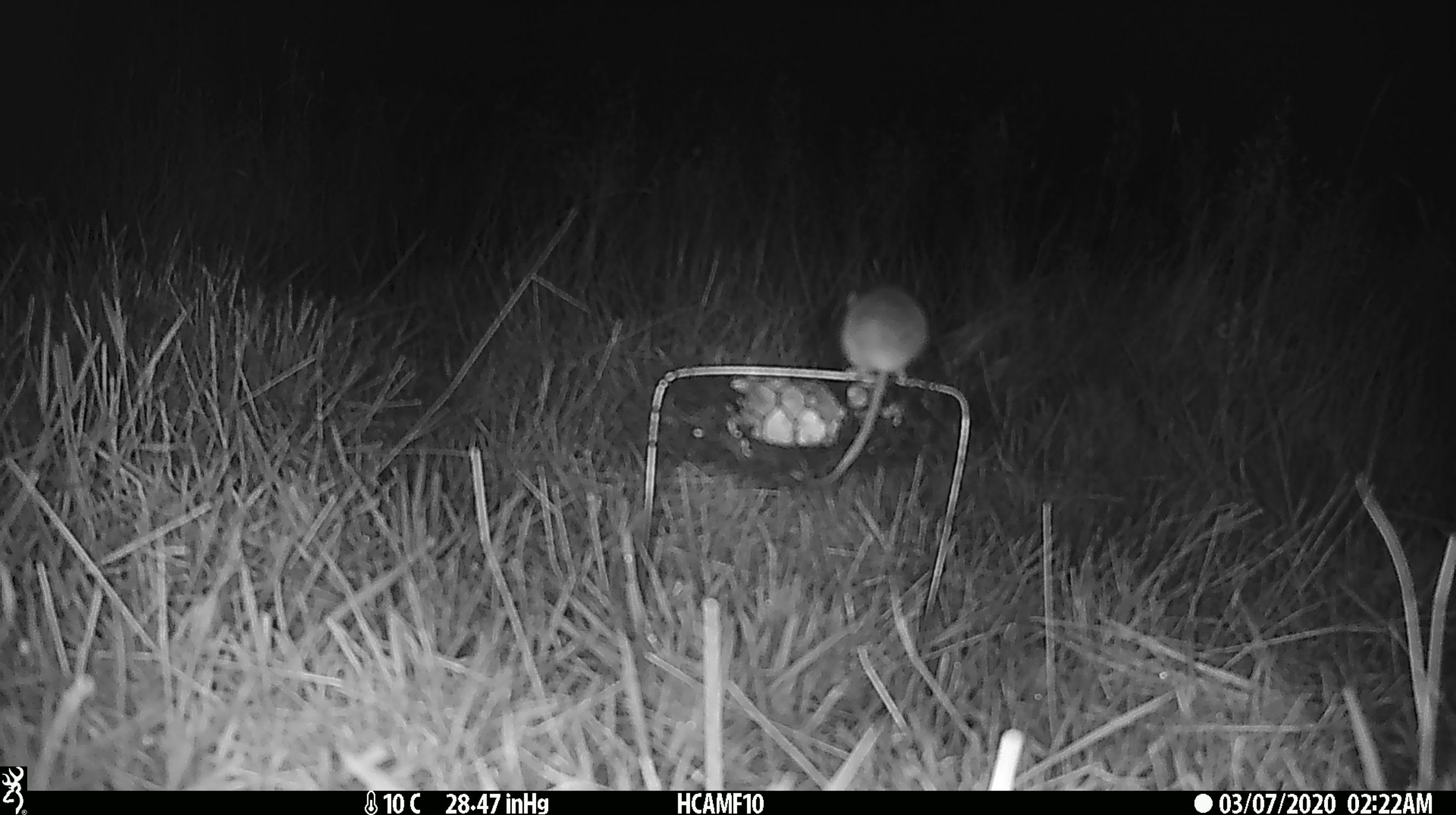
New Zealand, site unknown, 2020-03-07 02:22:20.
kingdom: Animalia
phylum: Chordata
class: Mammalia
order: Rodentia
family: Muridae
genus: Mus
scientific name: Mus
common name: mouse